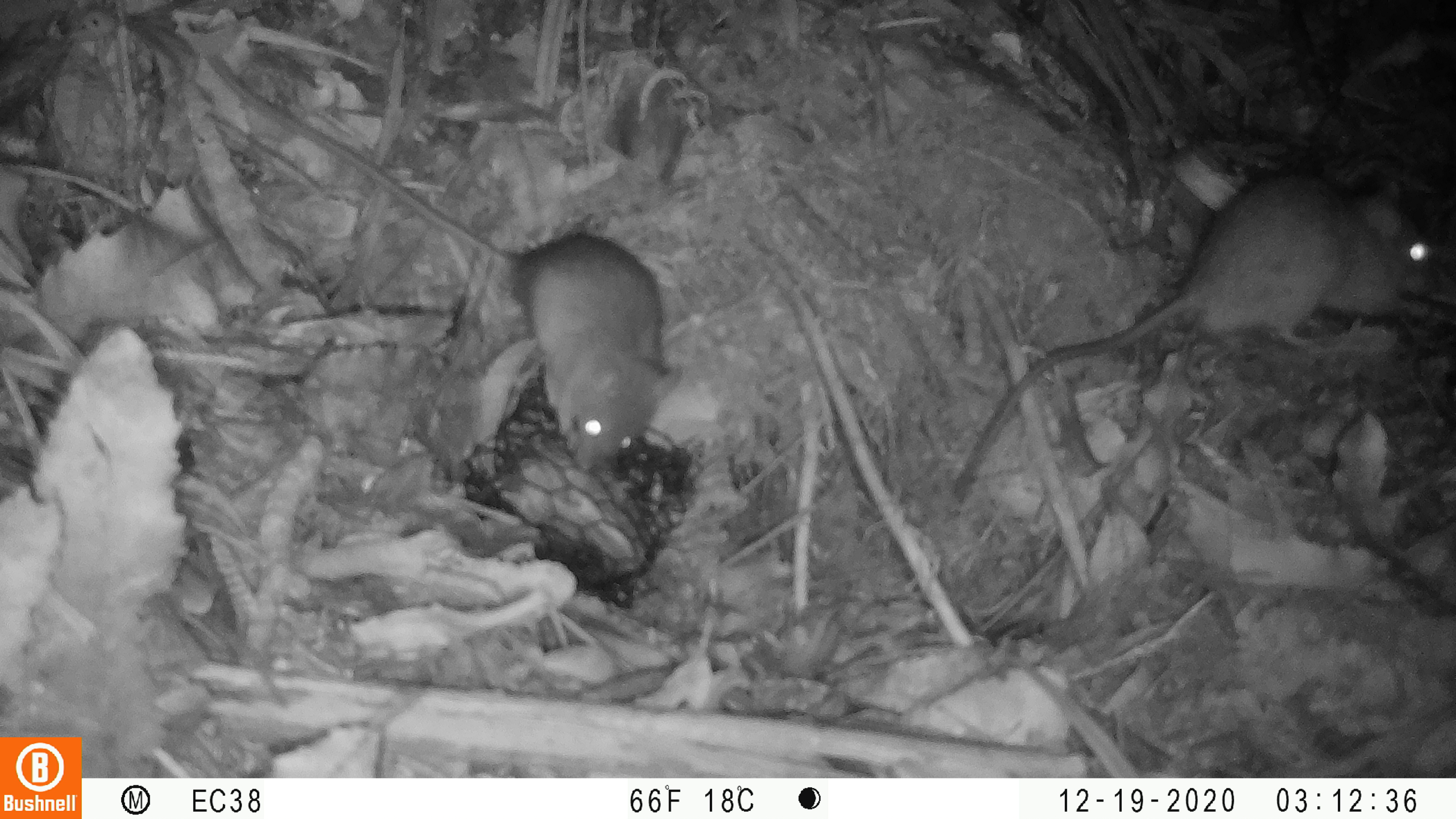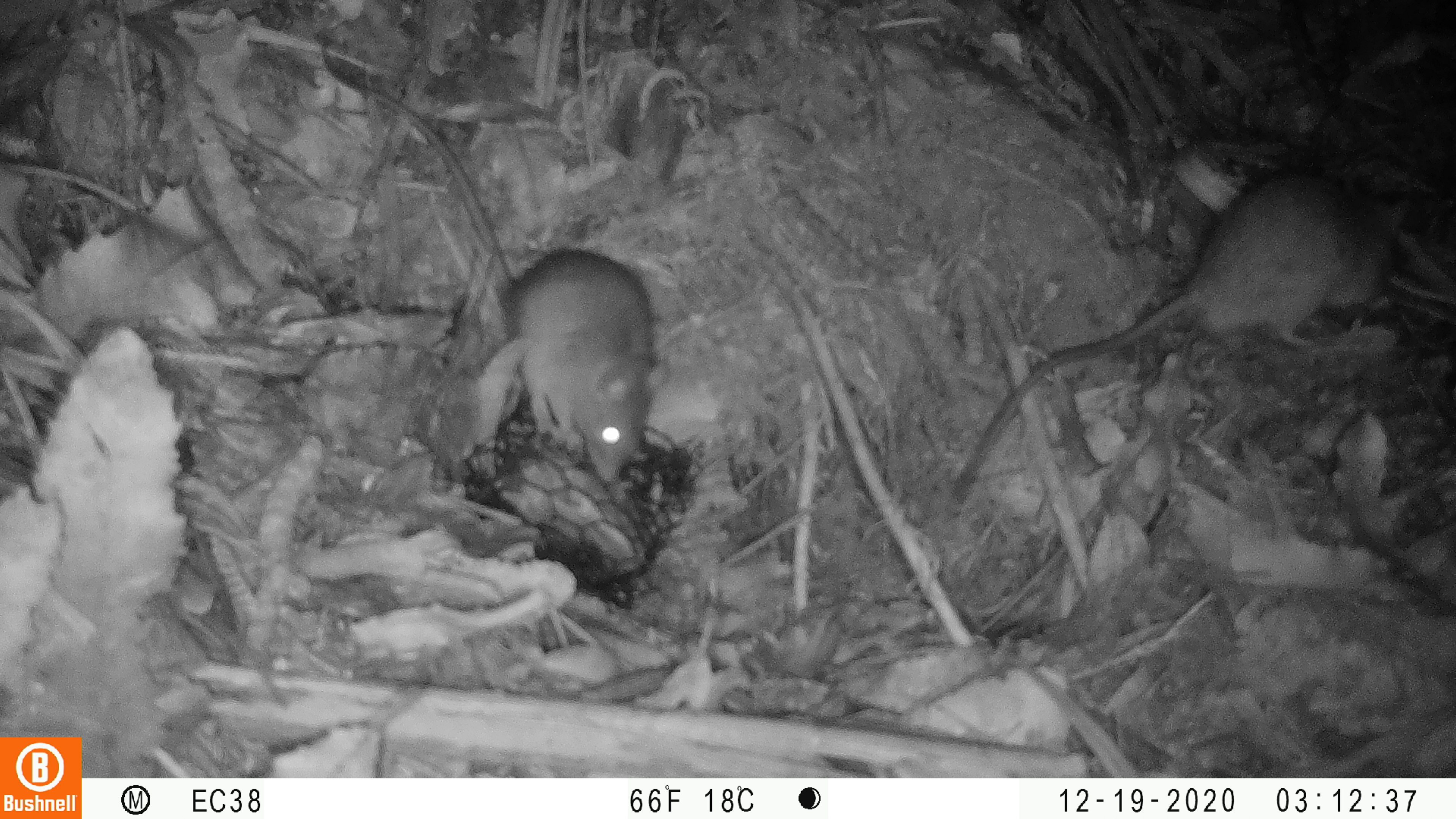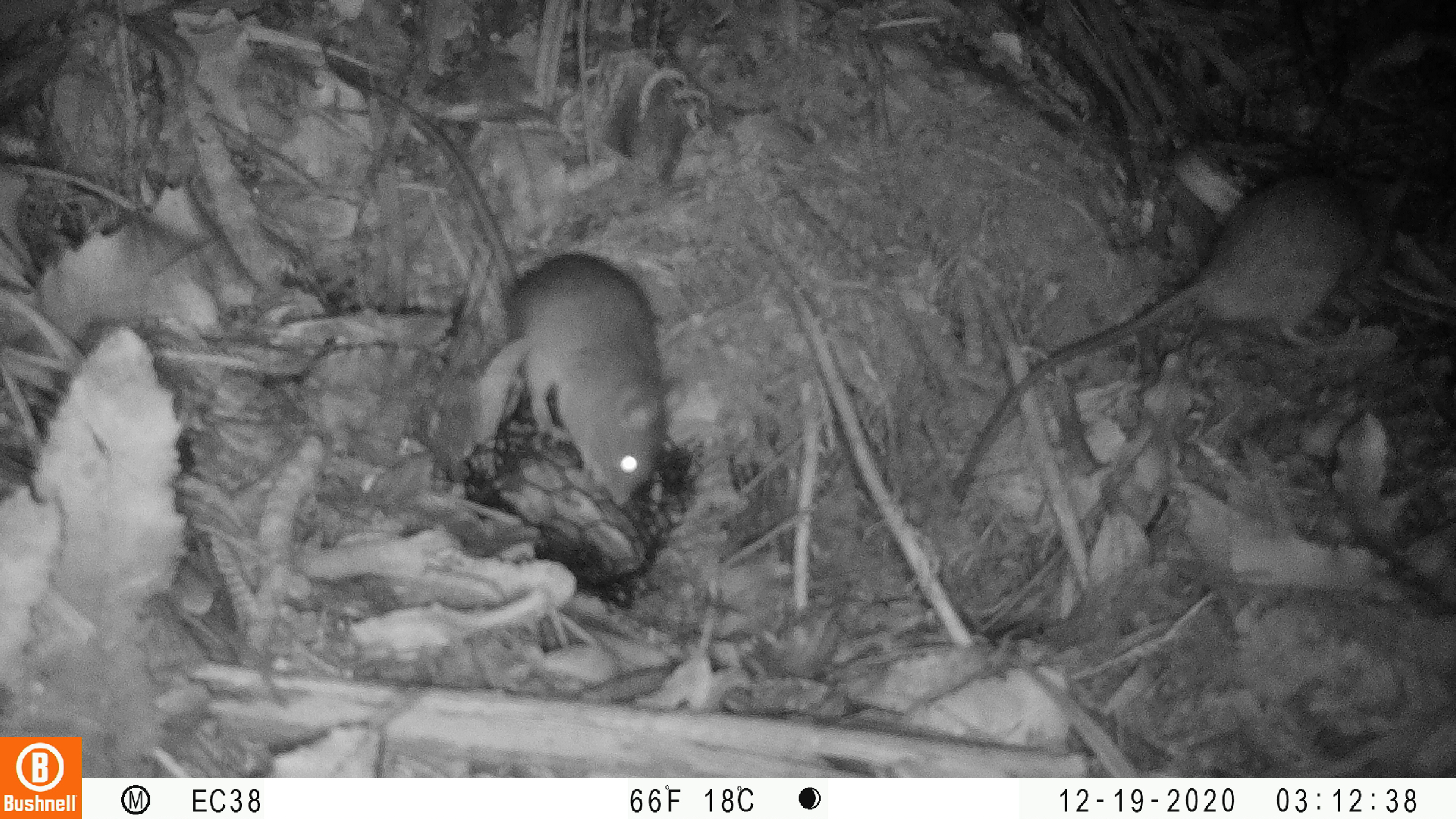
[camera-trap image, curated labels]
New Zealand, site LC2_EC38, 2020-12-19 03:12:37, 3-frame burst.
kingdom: Animalia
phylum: Chordata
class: Mammalia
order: Rodentia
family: Muridae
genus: Rattus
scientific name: Rattus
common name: rat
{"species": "rat (Rattus)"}